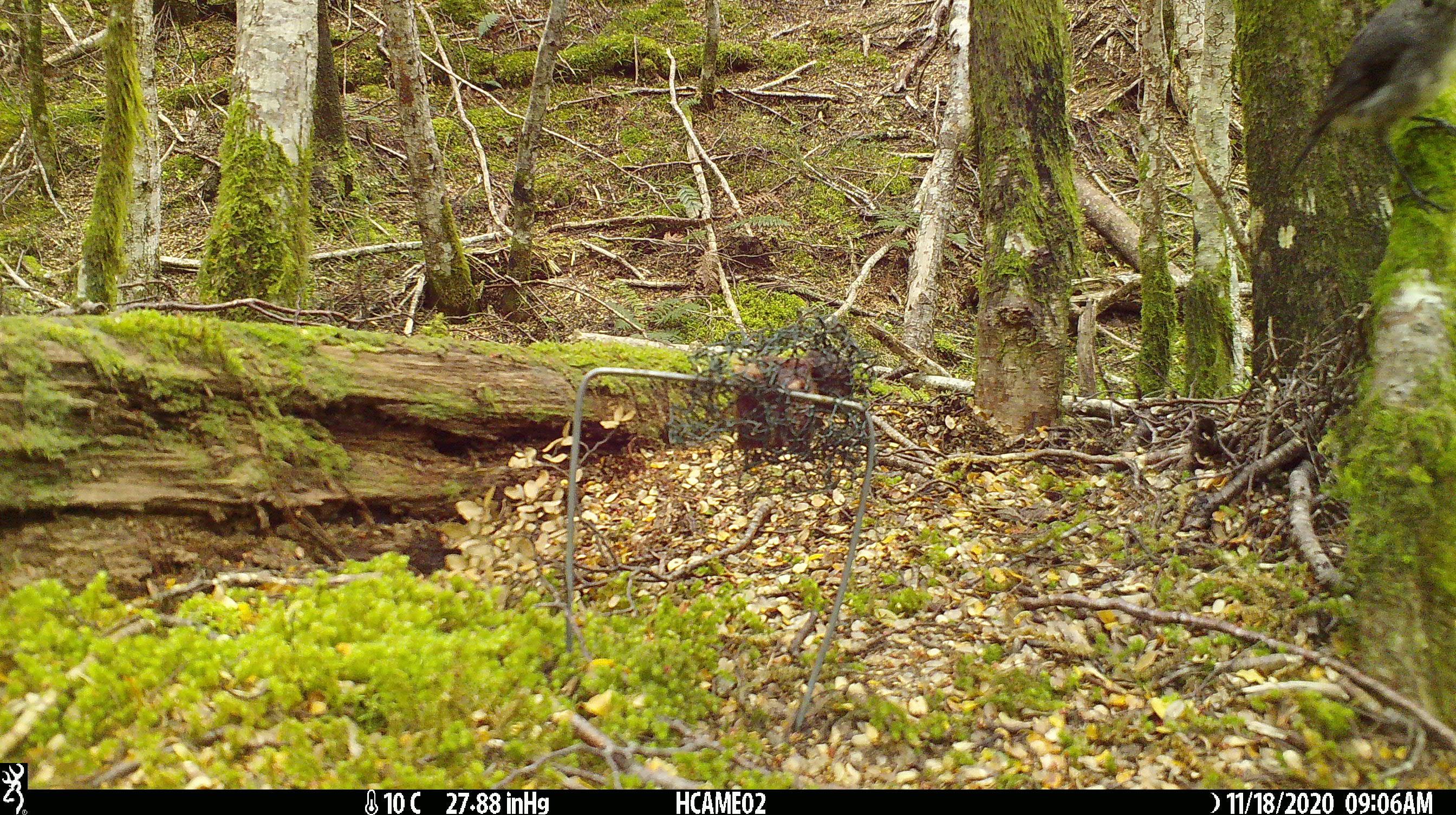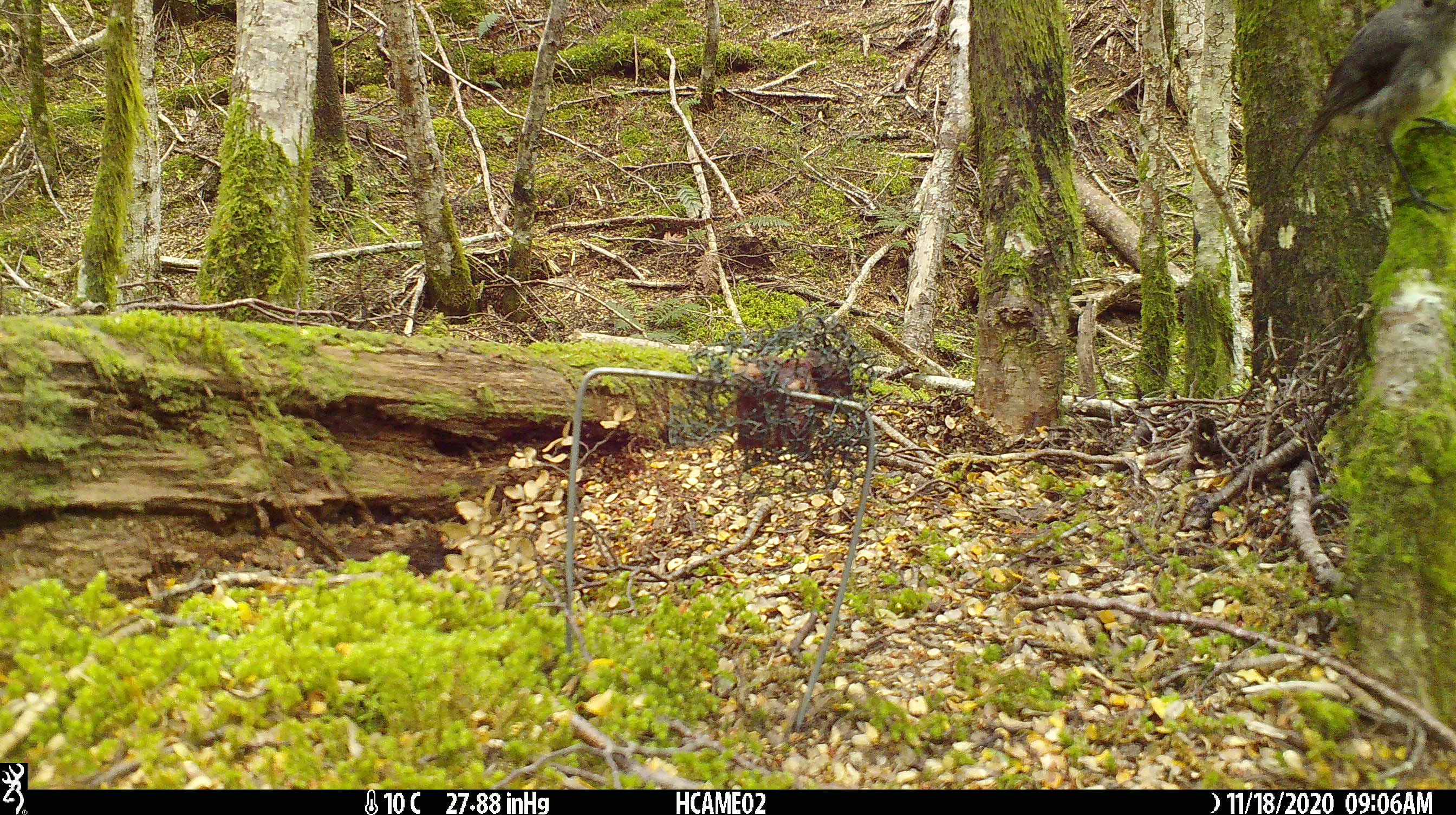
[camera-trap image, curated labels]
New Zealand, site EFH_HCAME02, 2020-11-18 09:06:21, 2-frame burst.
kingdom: Animalia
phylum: Chordata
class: Aves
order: Passeriformes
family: Petroicidae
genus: Petroica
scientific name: Petroica australis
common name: new zealand robin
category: robin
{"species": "robin (new zealand robin) (Petroica australis)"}